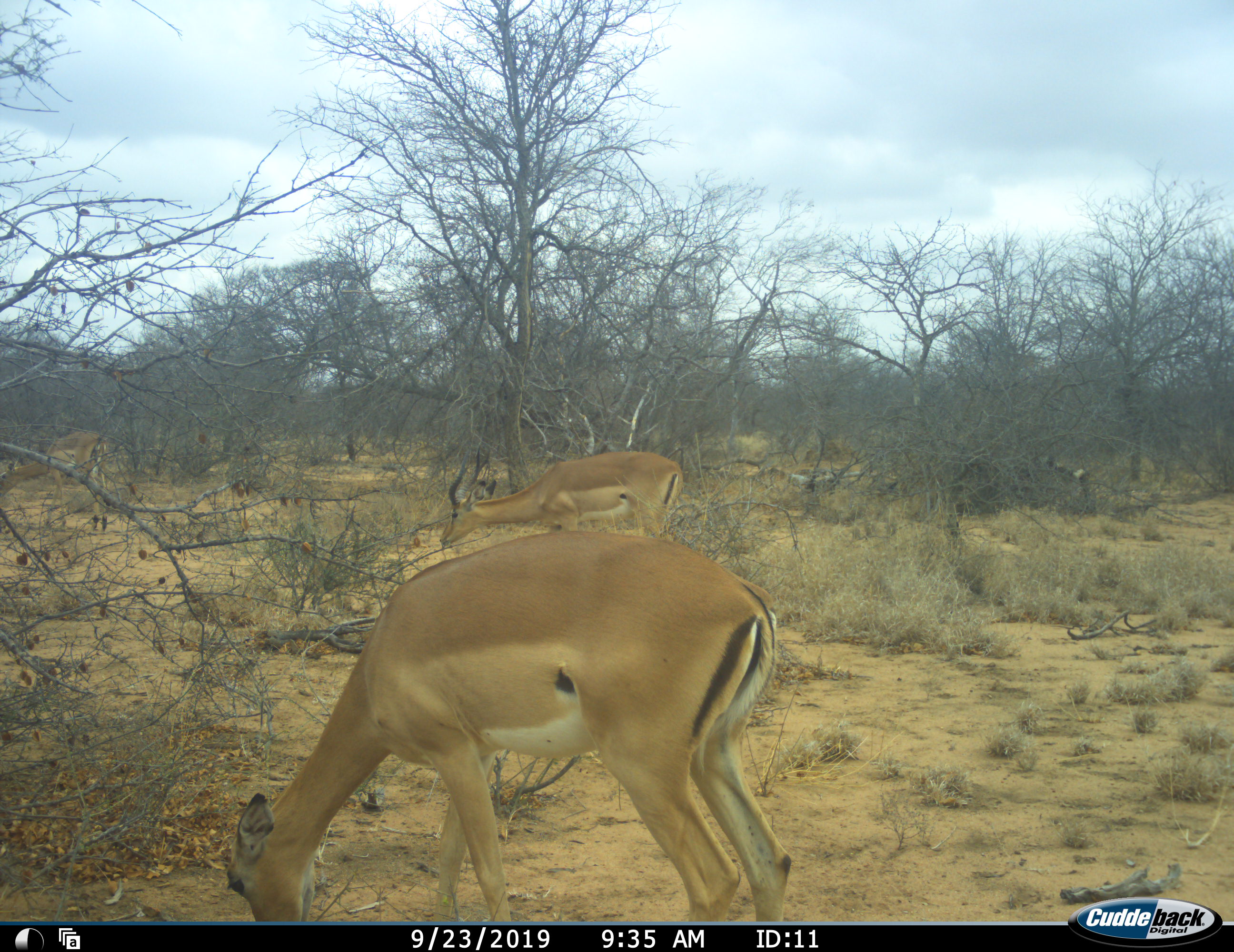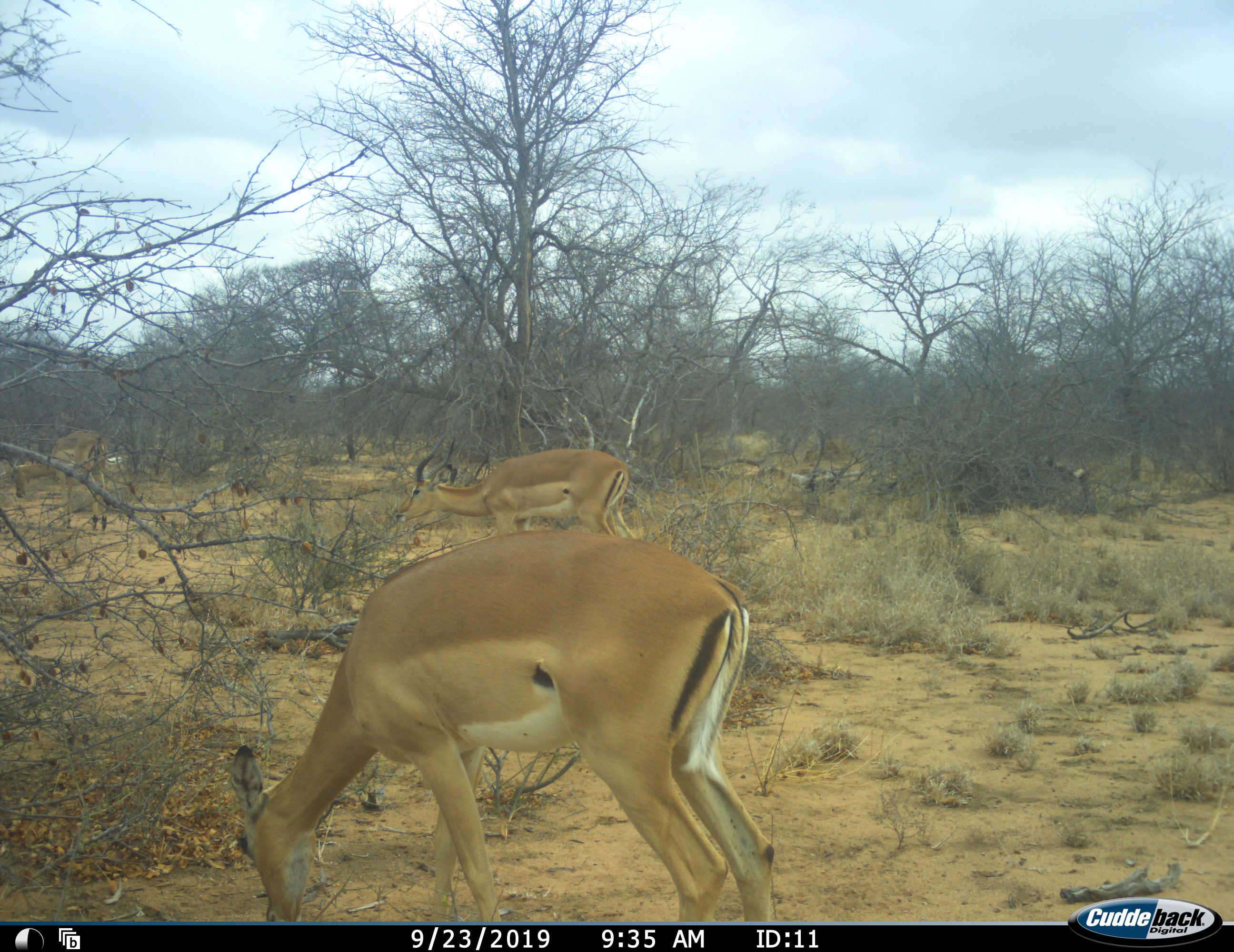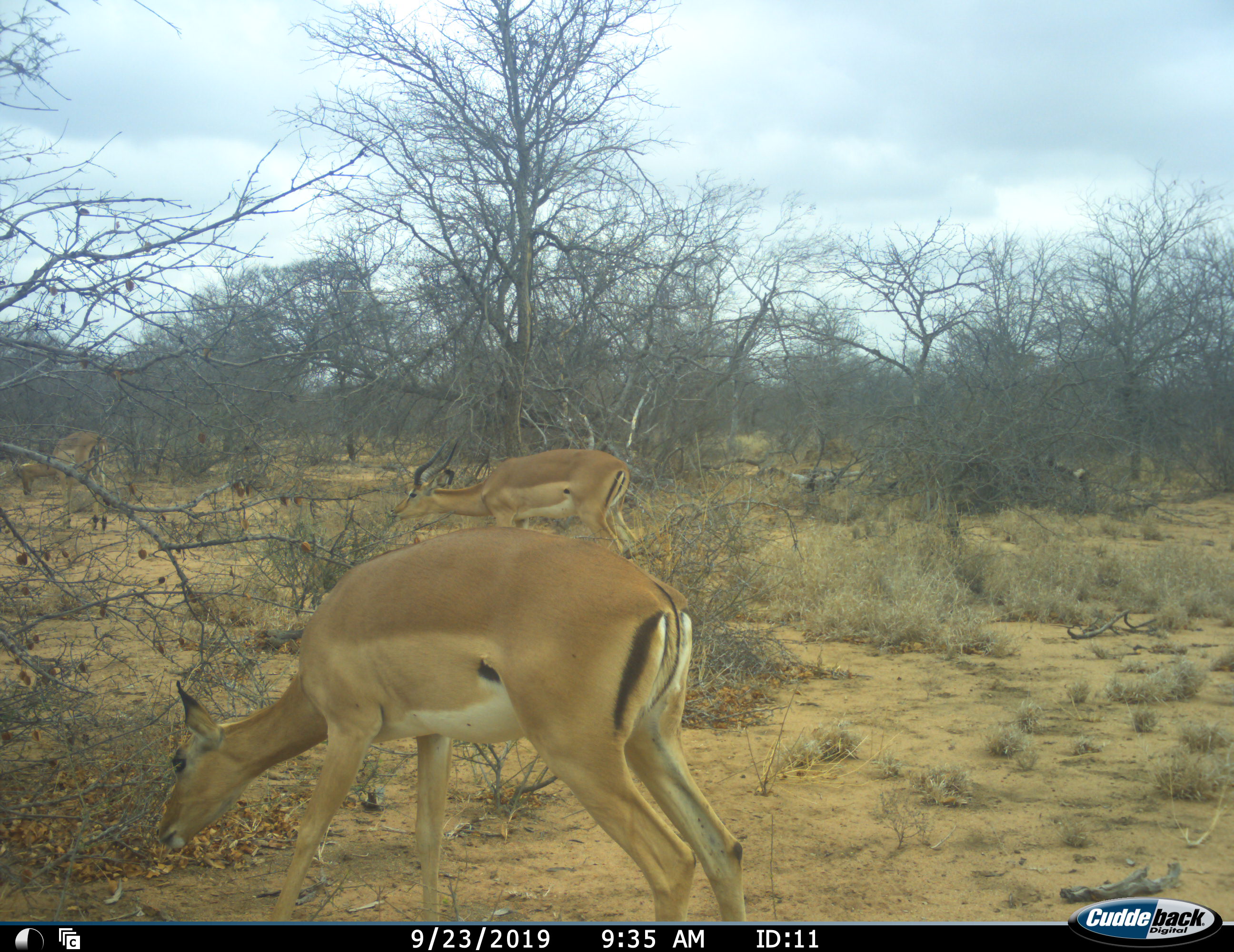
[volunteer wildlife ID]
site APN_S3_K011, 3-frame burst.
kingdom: Animalia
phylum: Chordata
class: Mammalia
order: Artiodactyla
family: Bovidae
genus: Aepyceros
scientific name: Aepyceros melampus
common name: impala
Impala (Aepyceros melampus), count 3. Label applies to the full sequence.